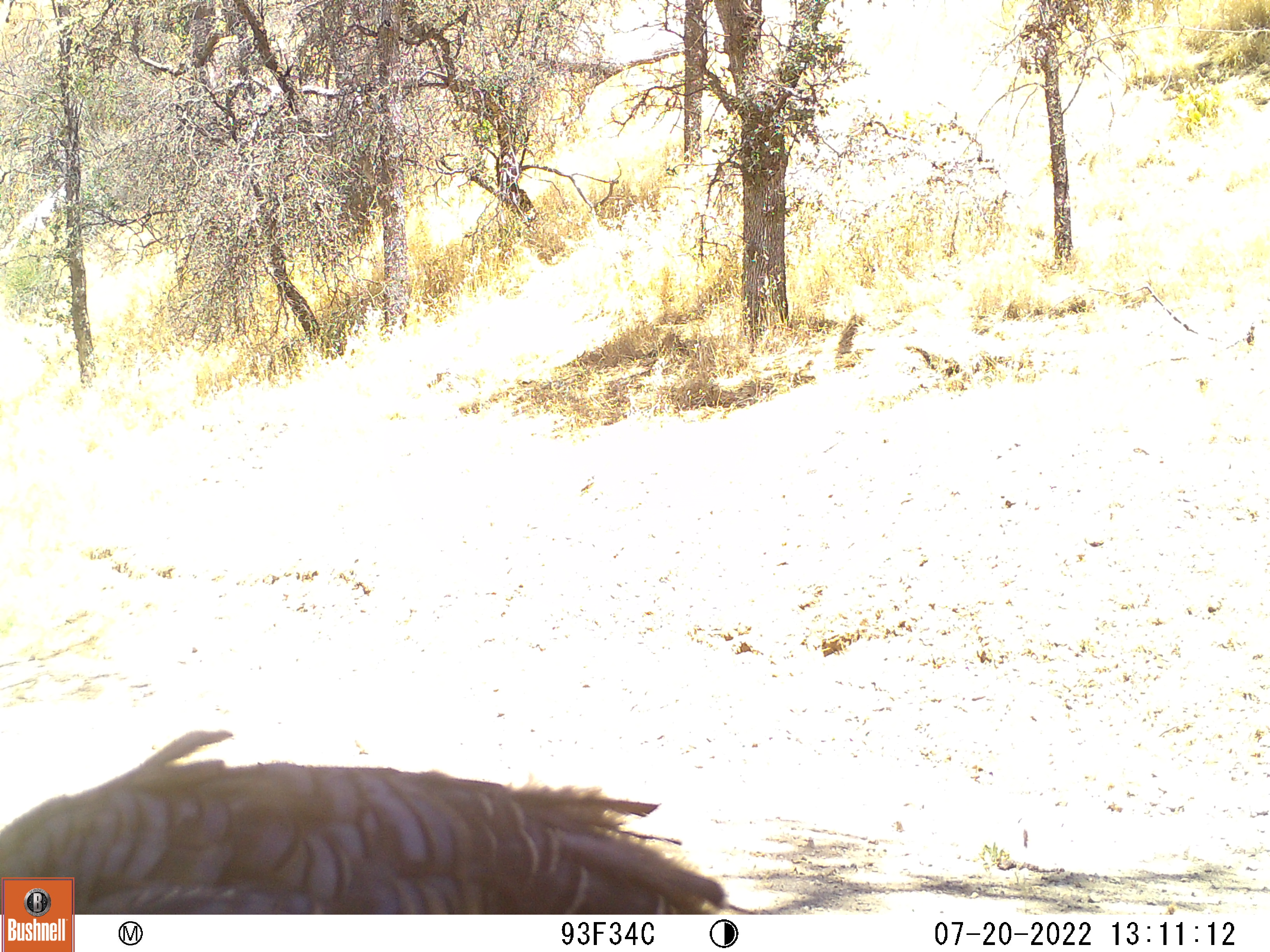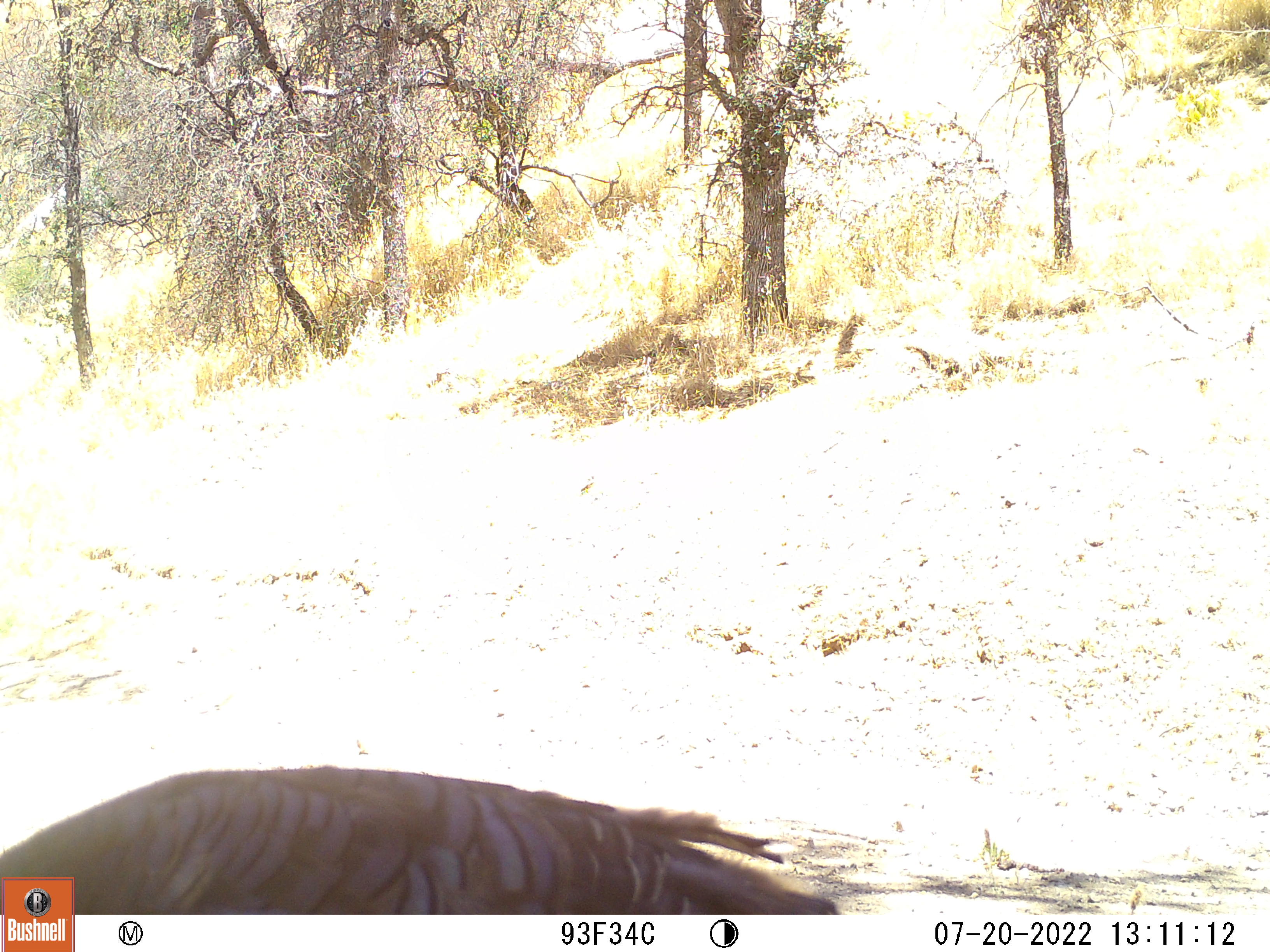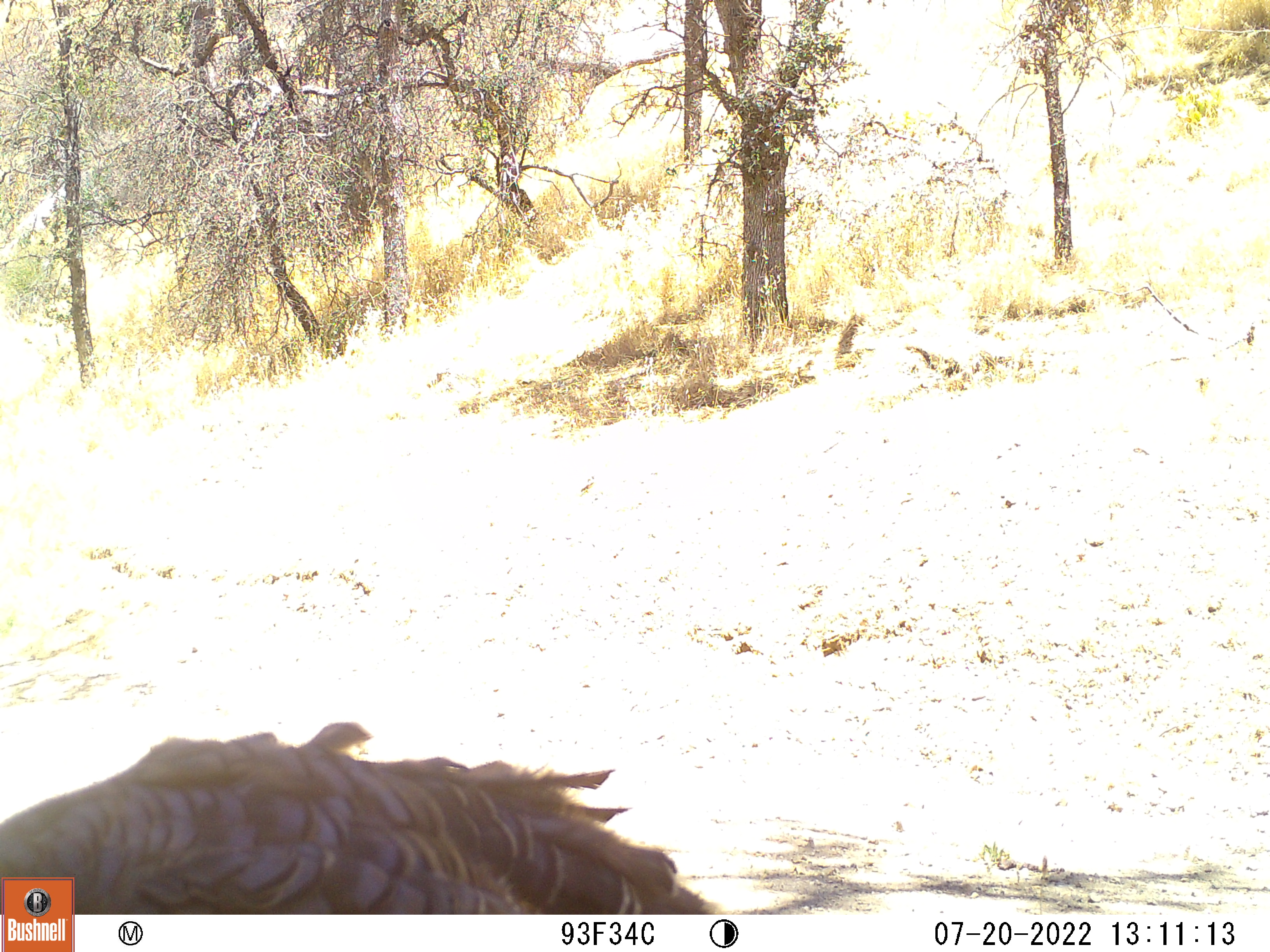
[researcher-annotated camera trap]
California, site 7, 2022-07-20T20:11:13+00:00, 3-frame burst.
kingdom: Animalia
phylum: Chordata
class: Aves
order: Galliformes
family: Phasianidae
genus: Meleagris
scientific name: Meleagris gallopavo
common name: turkey